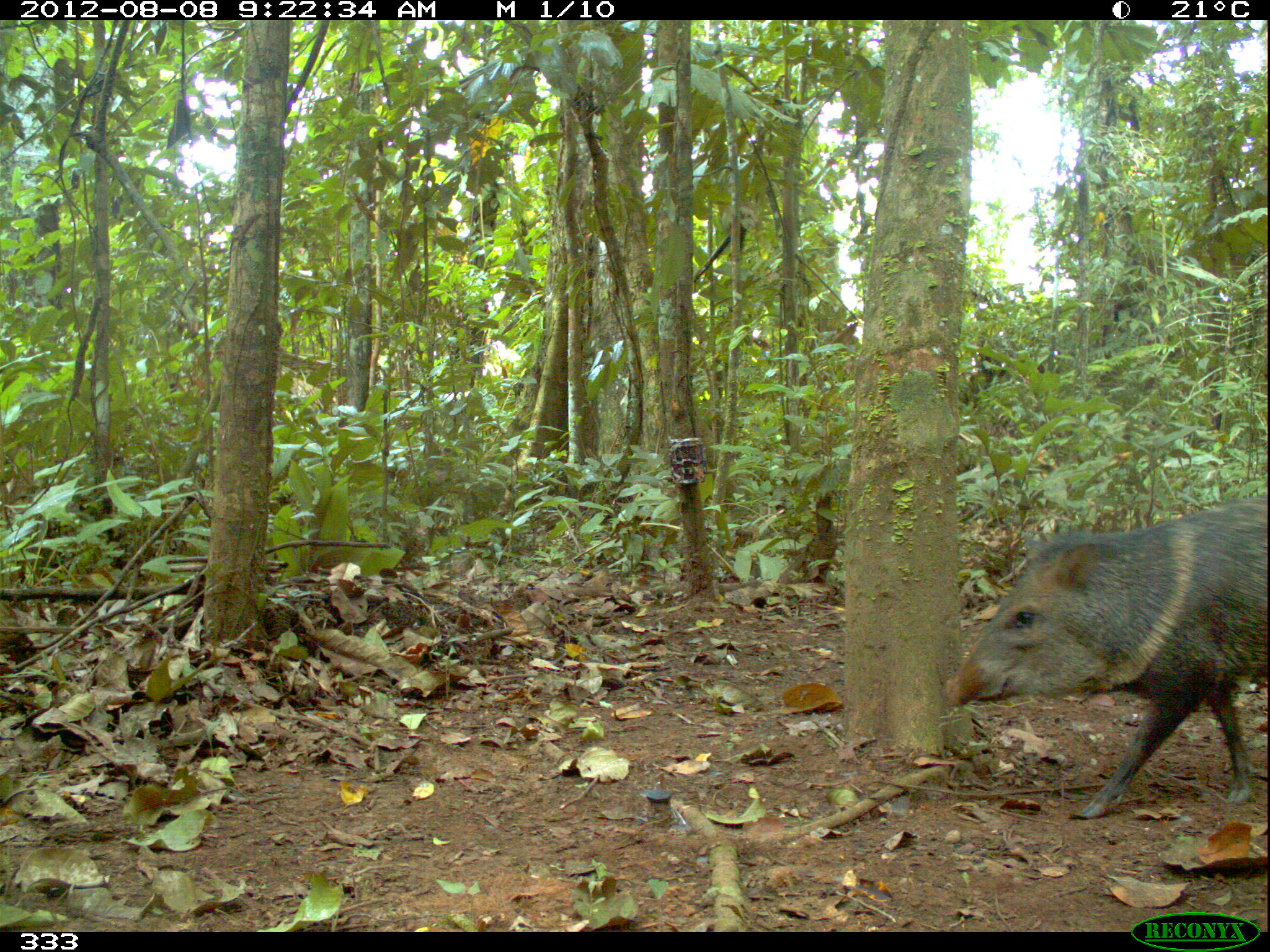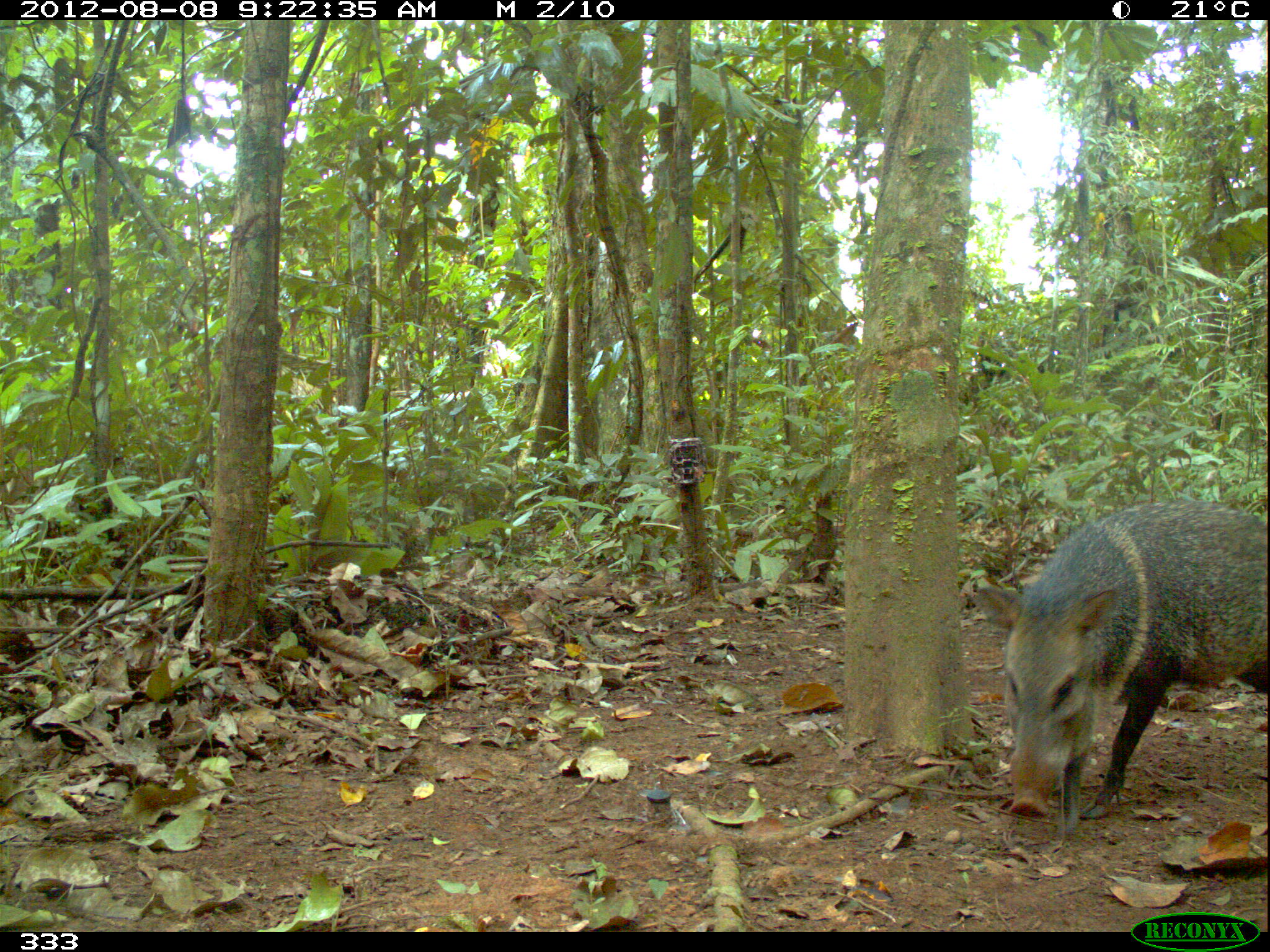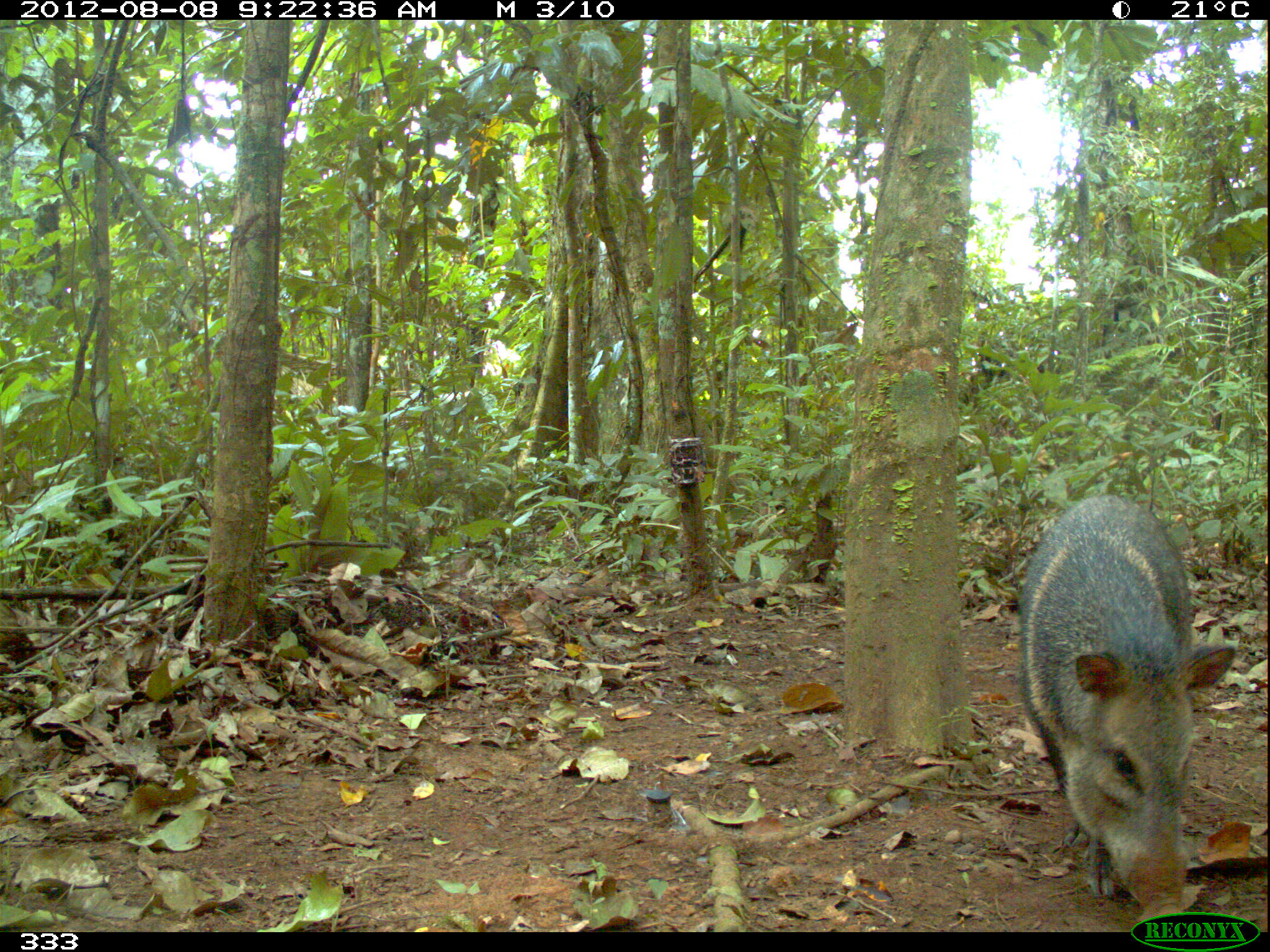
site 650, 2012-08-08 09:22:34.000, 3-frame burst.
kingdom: Animalia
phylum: Chordata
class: Mammalia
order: Artiodactyla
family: Tayassuidae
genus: Pecari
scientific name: Pecari tajacu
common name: collared peccary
Pecari tajacu (collared peccary).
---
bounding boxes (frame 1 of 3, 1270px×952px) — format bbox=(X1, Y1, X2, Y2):
pecari tajacu: bbox=(943, 493, 1267, 819)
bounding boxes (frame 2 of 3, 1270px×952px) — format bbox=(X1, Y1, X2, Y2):
pecari tajacu: bbox=(966, 497, 1266, 837)